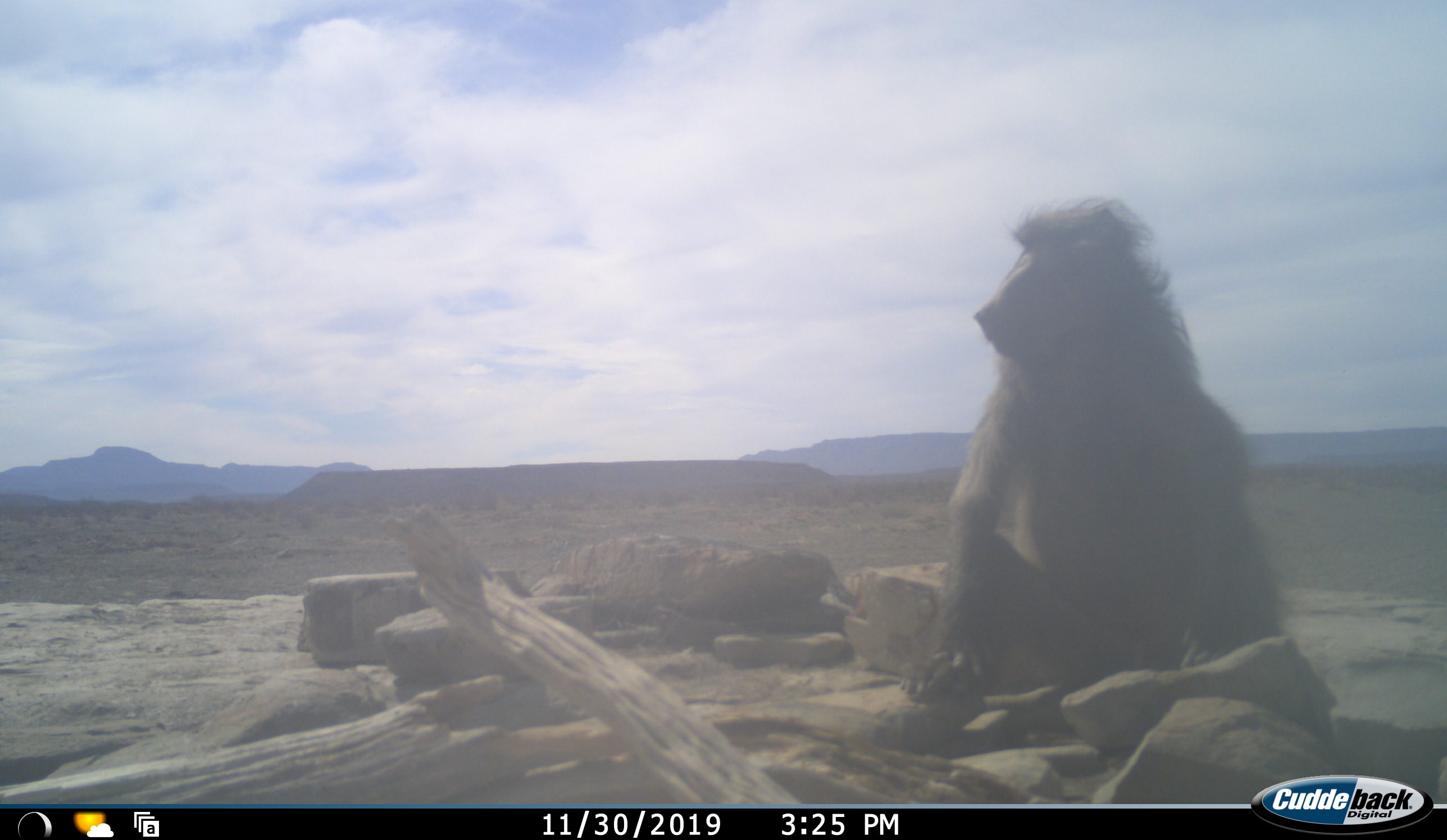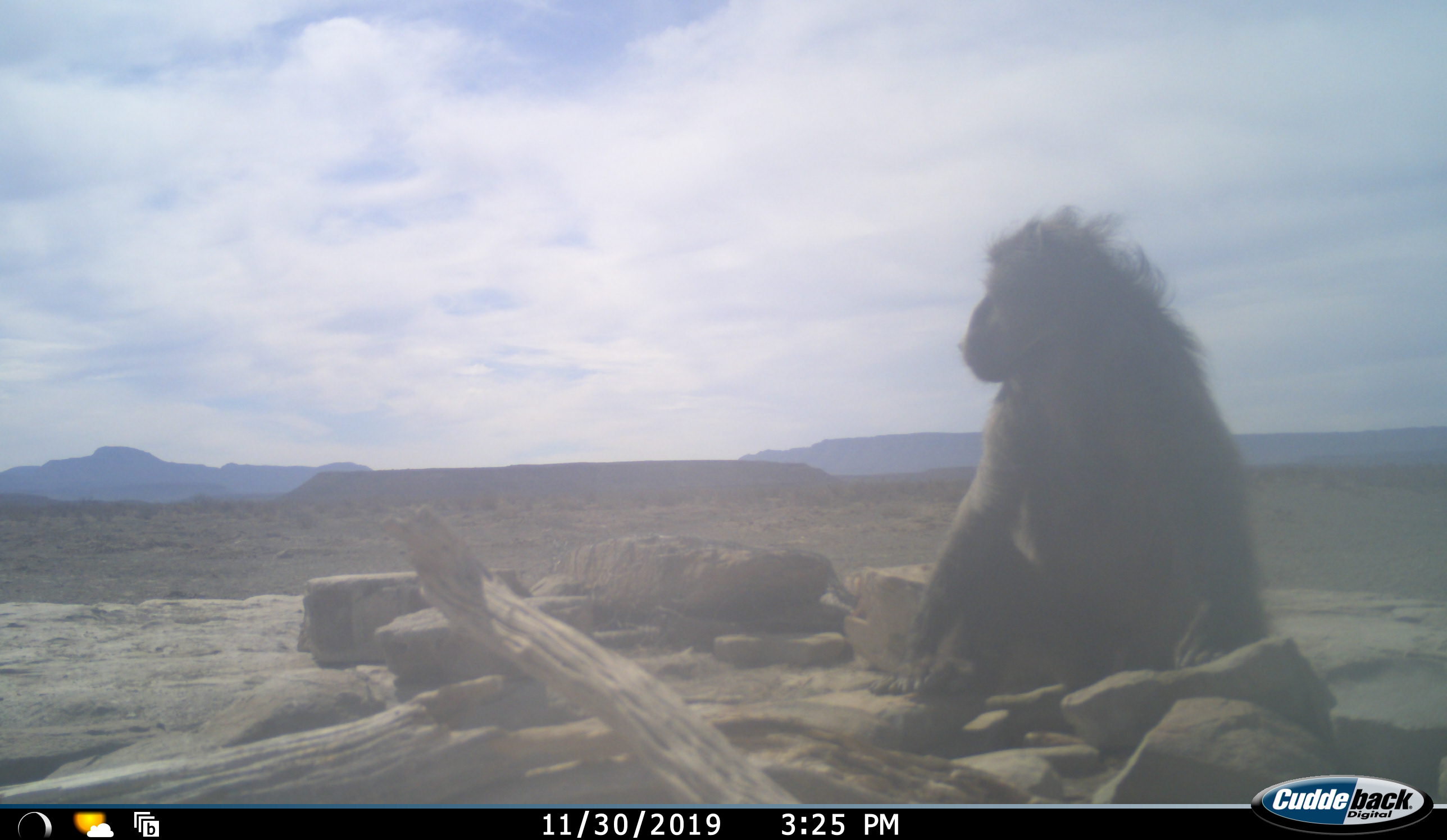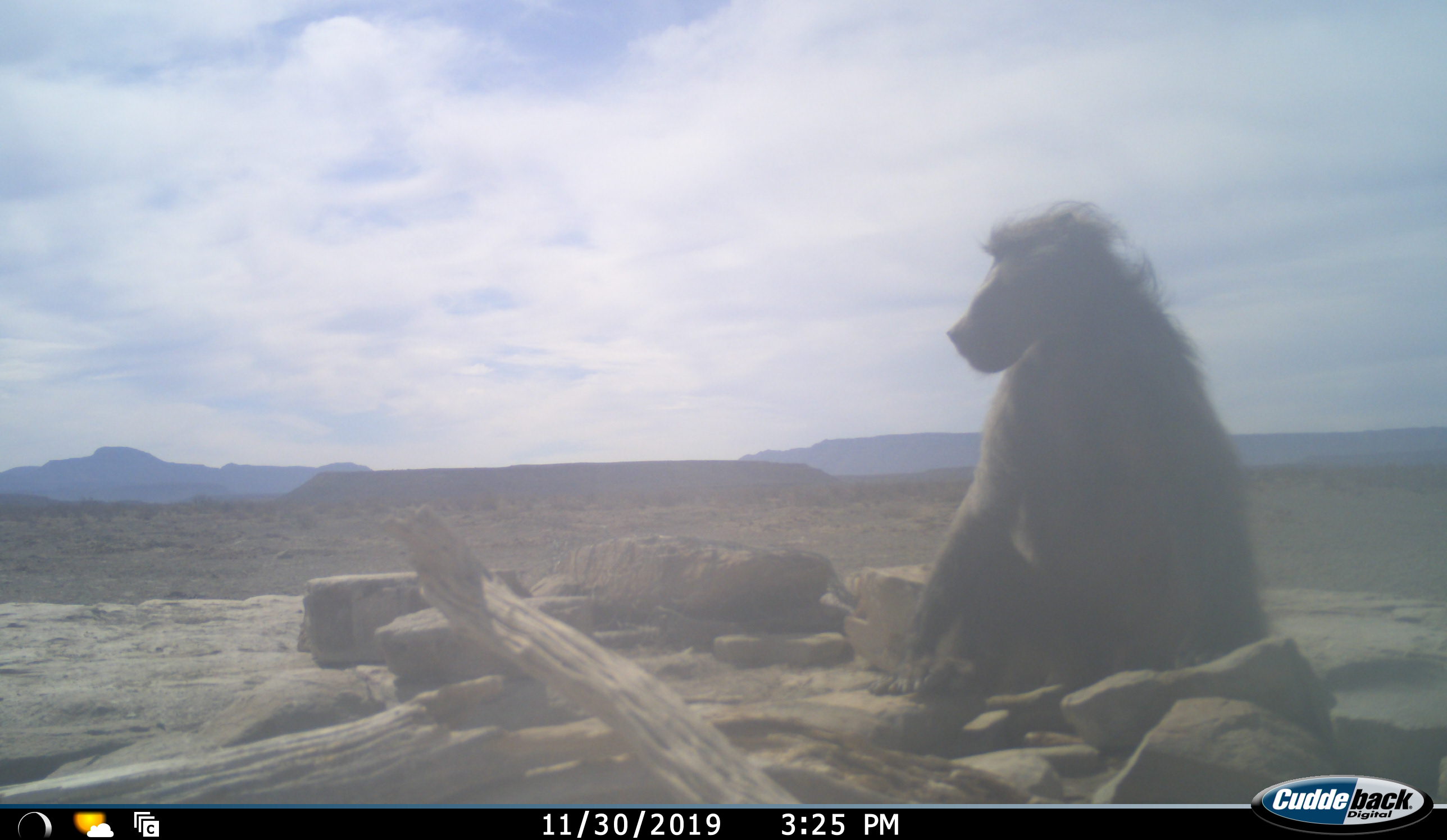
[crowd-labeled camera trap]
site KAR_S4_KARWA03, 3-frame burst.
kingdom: Animalia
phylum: Chordata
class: Mammalia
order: Primates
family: Cercopithecidae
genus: Papio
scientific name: Papio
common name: baboon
Baboon (Papio), count 1. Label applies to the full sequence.